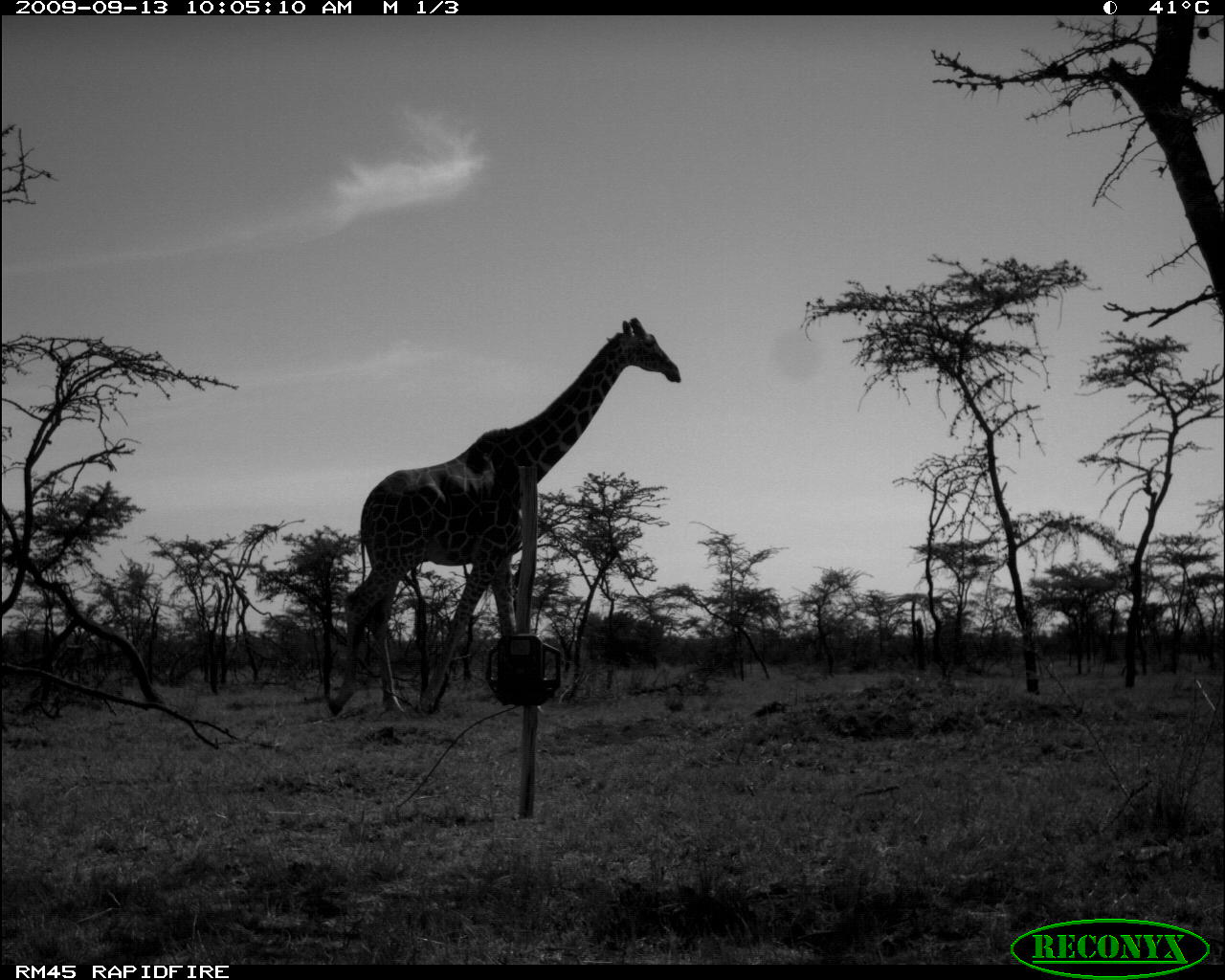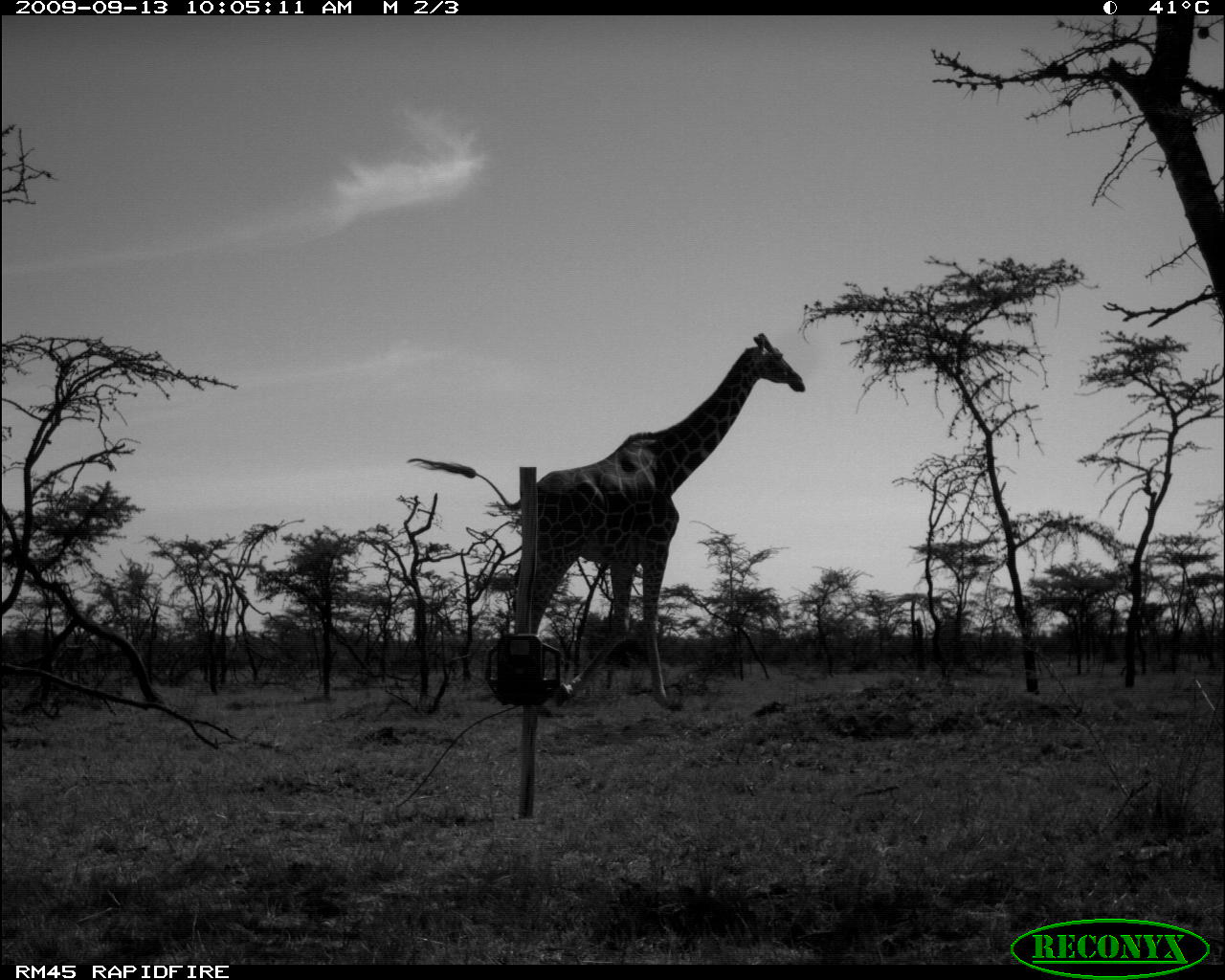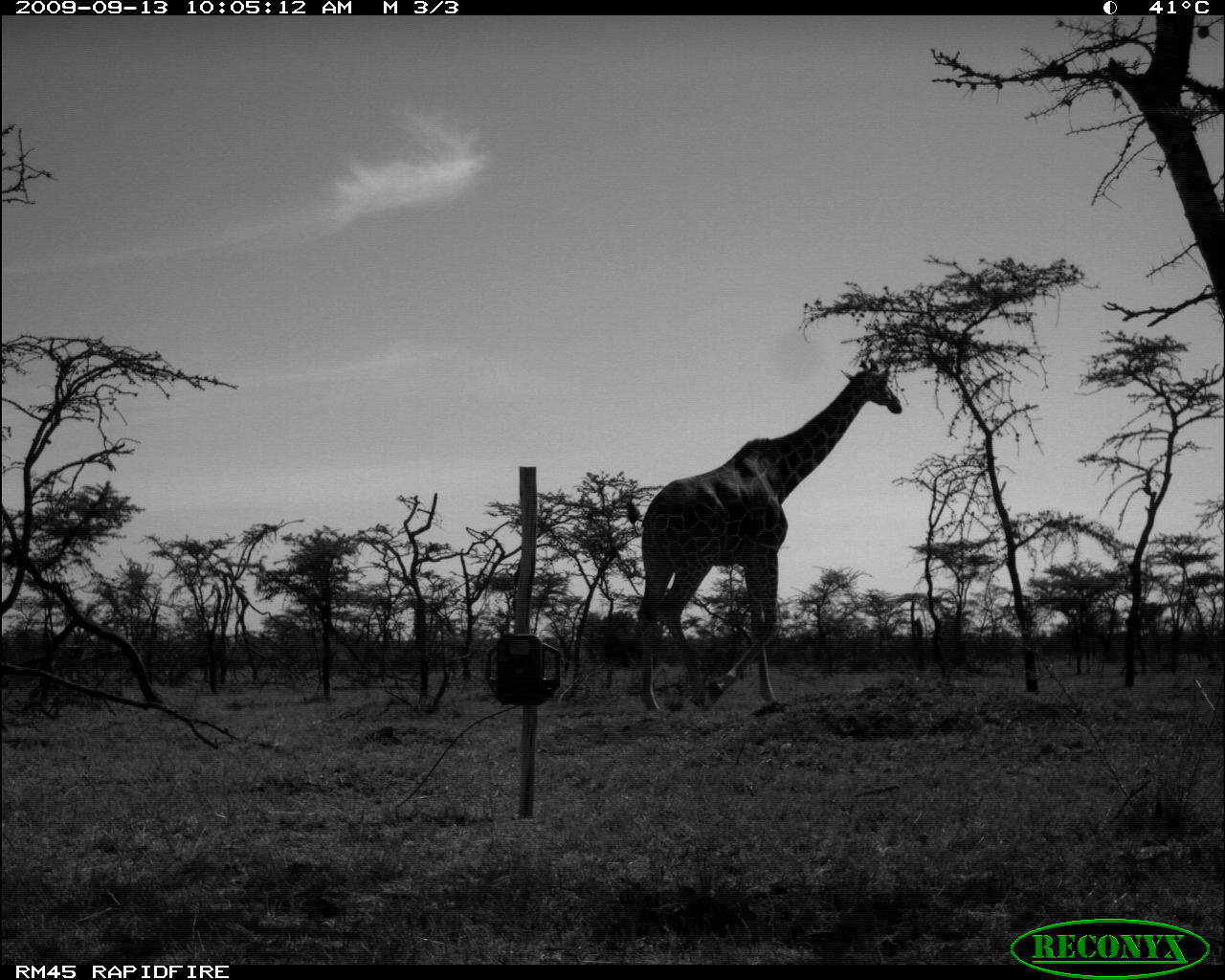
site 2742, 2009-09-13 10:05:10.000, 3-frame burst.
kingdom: Animalia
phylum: Chordata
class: Mammalia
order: Artiodactyla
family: Giraffidae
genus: Giraffa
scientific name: Giraffa camelopardalis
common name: giraffe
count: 1